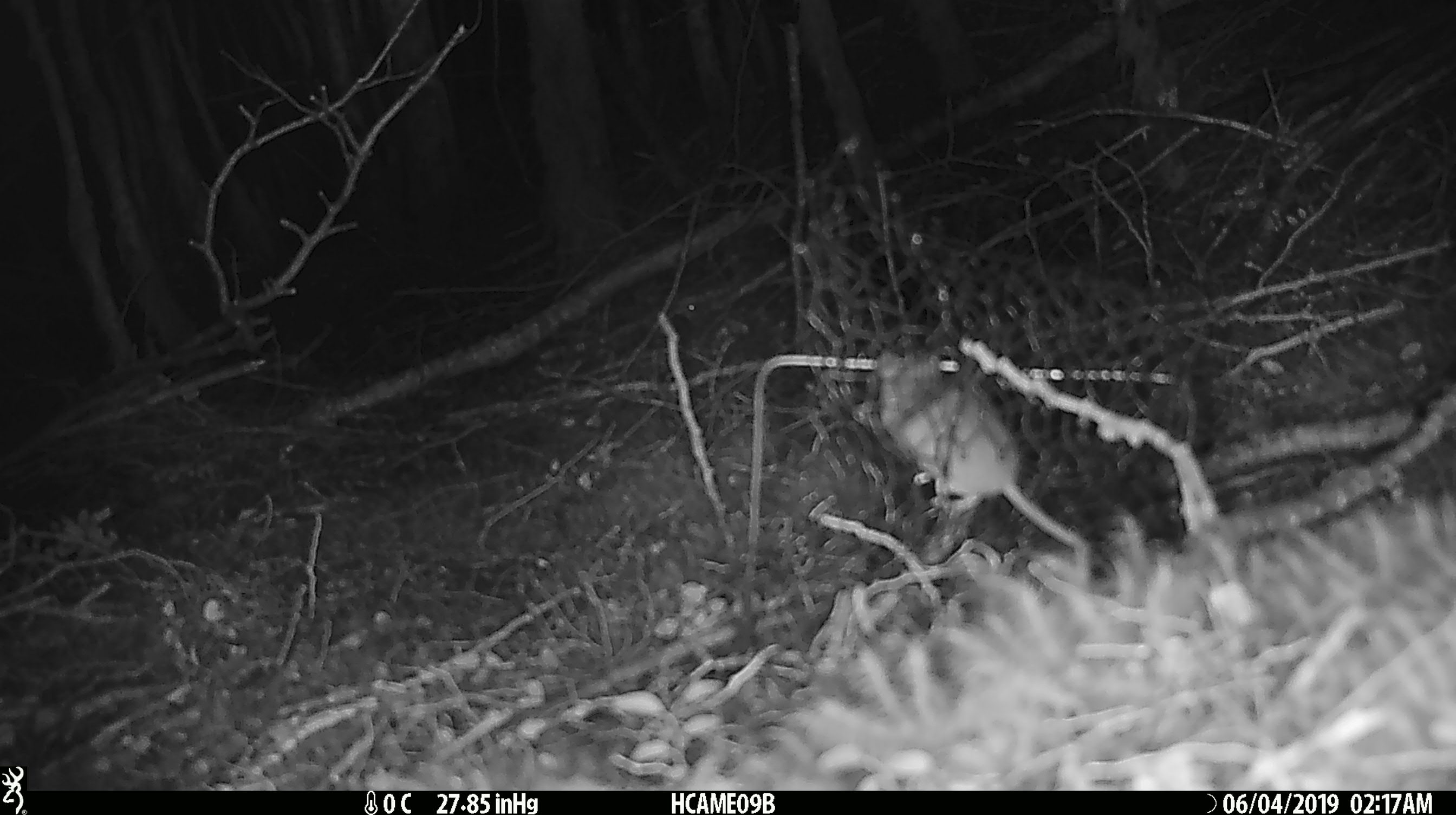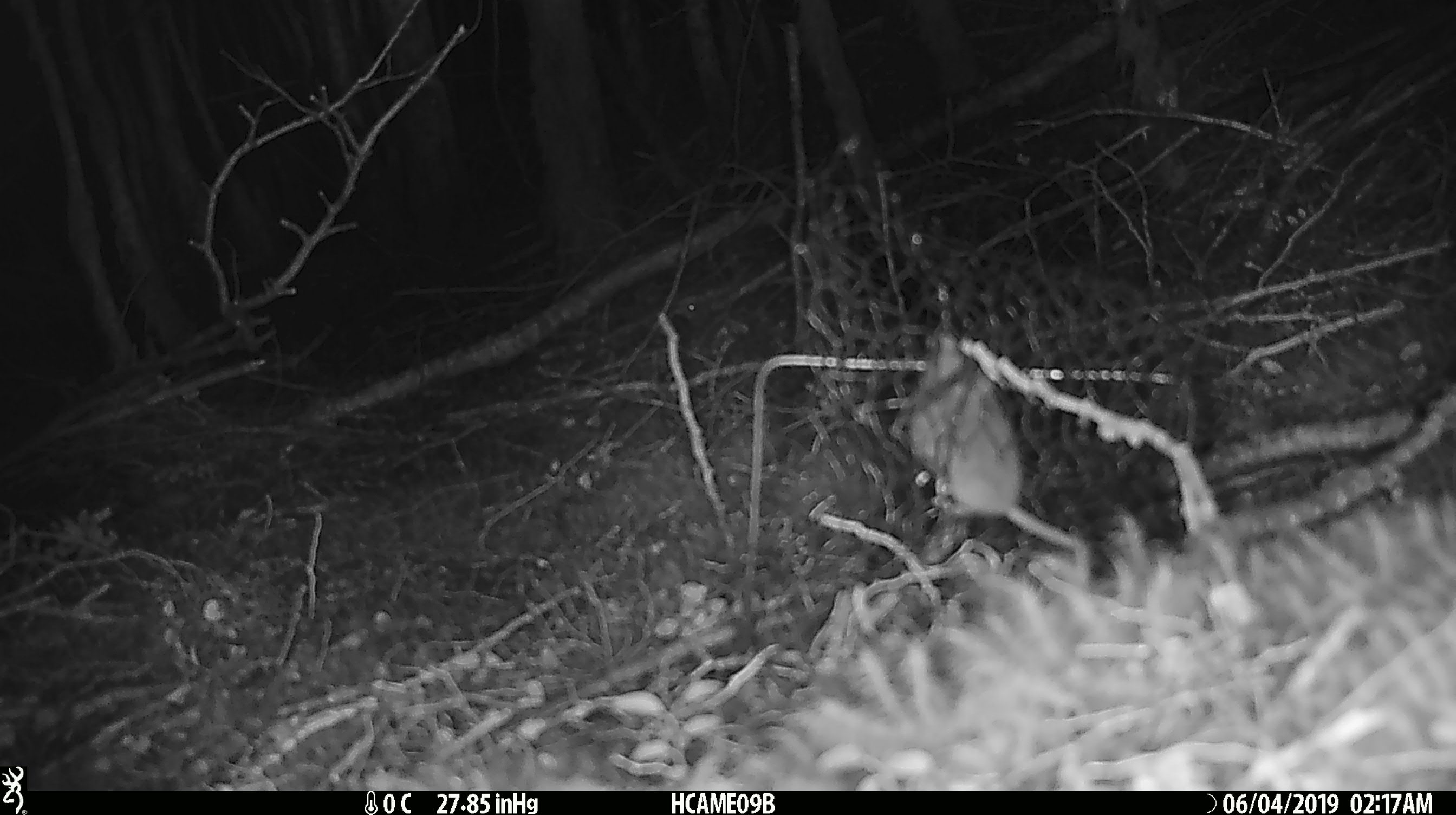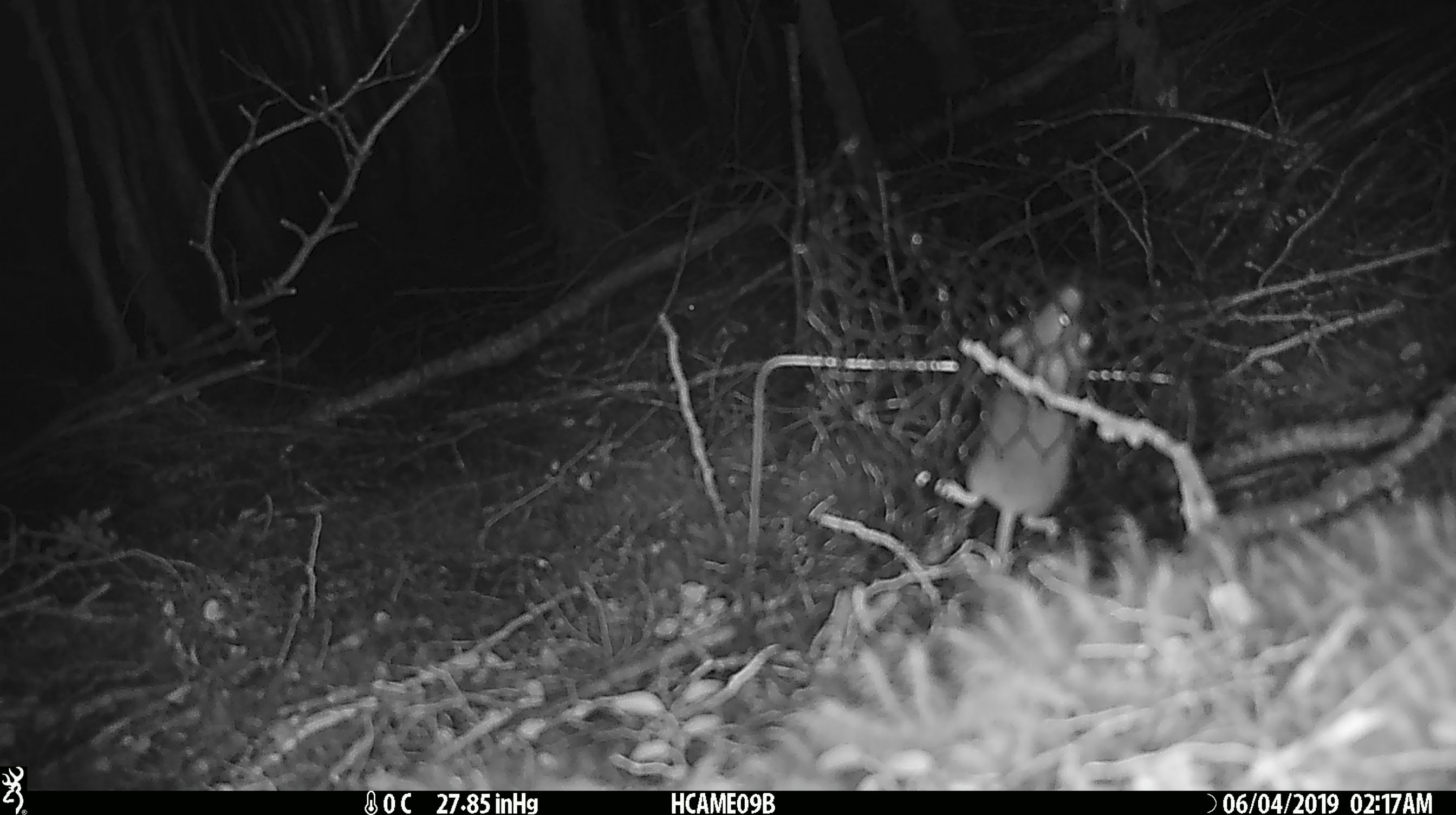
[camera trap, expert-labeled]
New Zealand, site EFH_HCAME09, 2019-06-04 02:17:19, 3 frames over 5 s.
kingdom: Animalia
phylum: Chordata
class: Mammalia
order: Rodentia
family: Muridae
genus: Mus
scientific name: Mus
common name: mouse